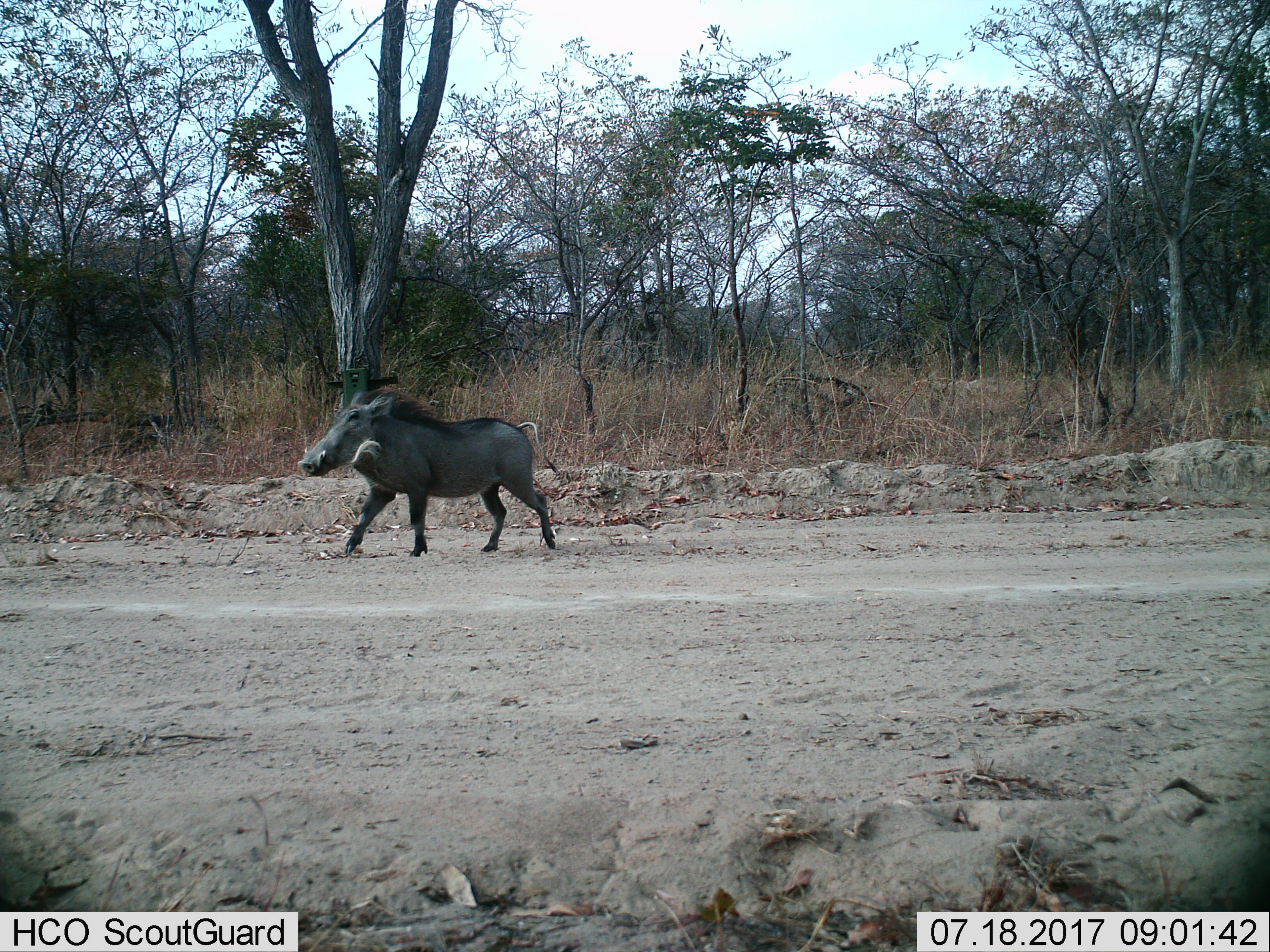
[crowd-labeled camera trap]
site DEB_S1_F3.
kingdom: Animalia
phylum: Chordata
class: Mammalia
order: Artiodactyla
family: Suidae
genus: Phacochoerus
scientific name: Phacochoerus africanus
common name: warthog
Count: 1.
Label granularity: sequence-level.